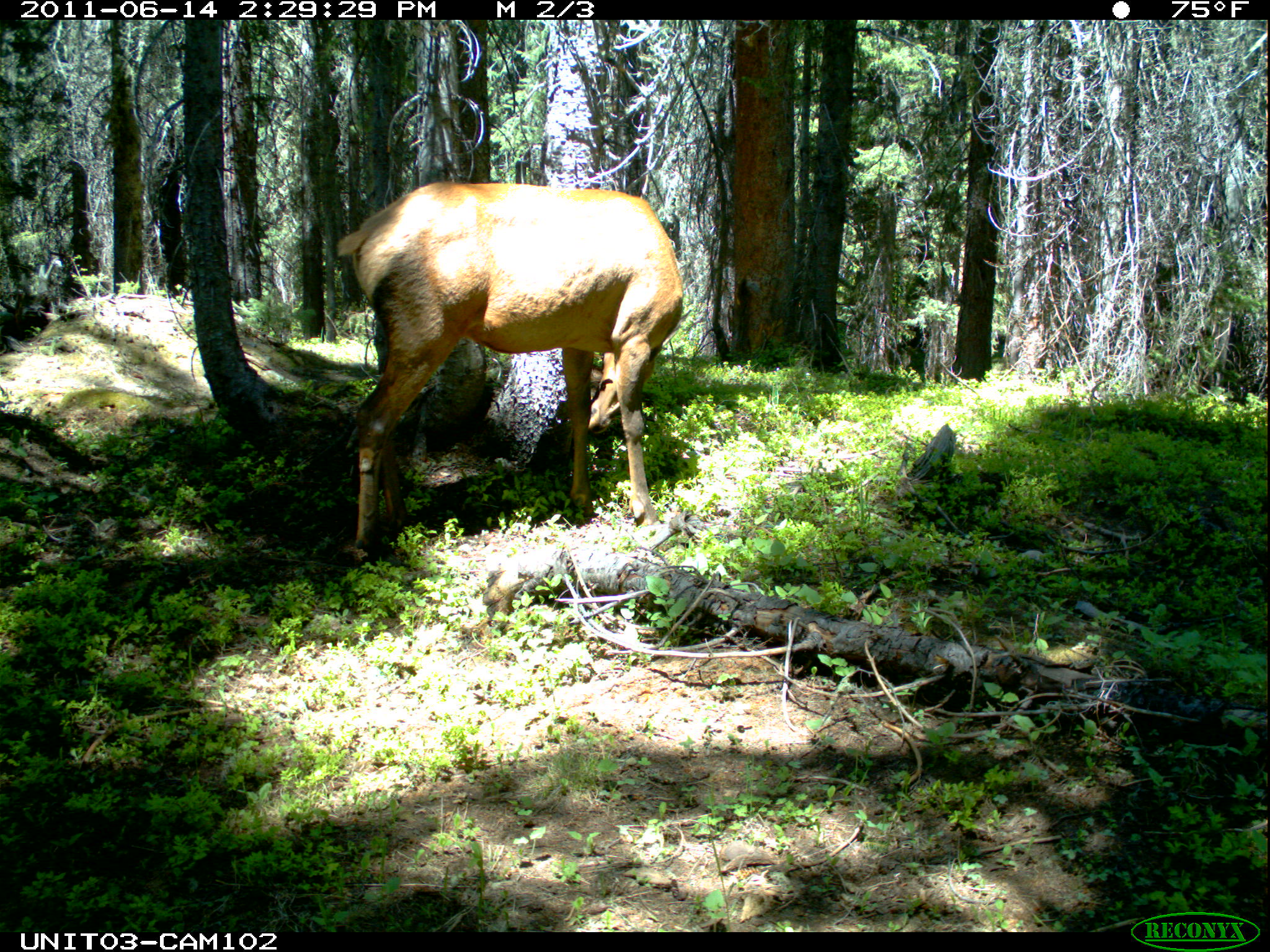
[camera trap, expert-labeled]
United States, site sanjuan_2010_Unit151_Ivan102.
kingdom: Animalia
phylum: Chordata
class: Mammalia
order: Artiodactyla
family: Cervidae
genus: Cervus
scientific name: Cervus elaphus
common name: red deer